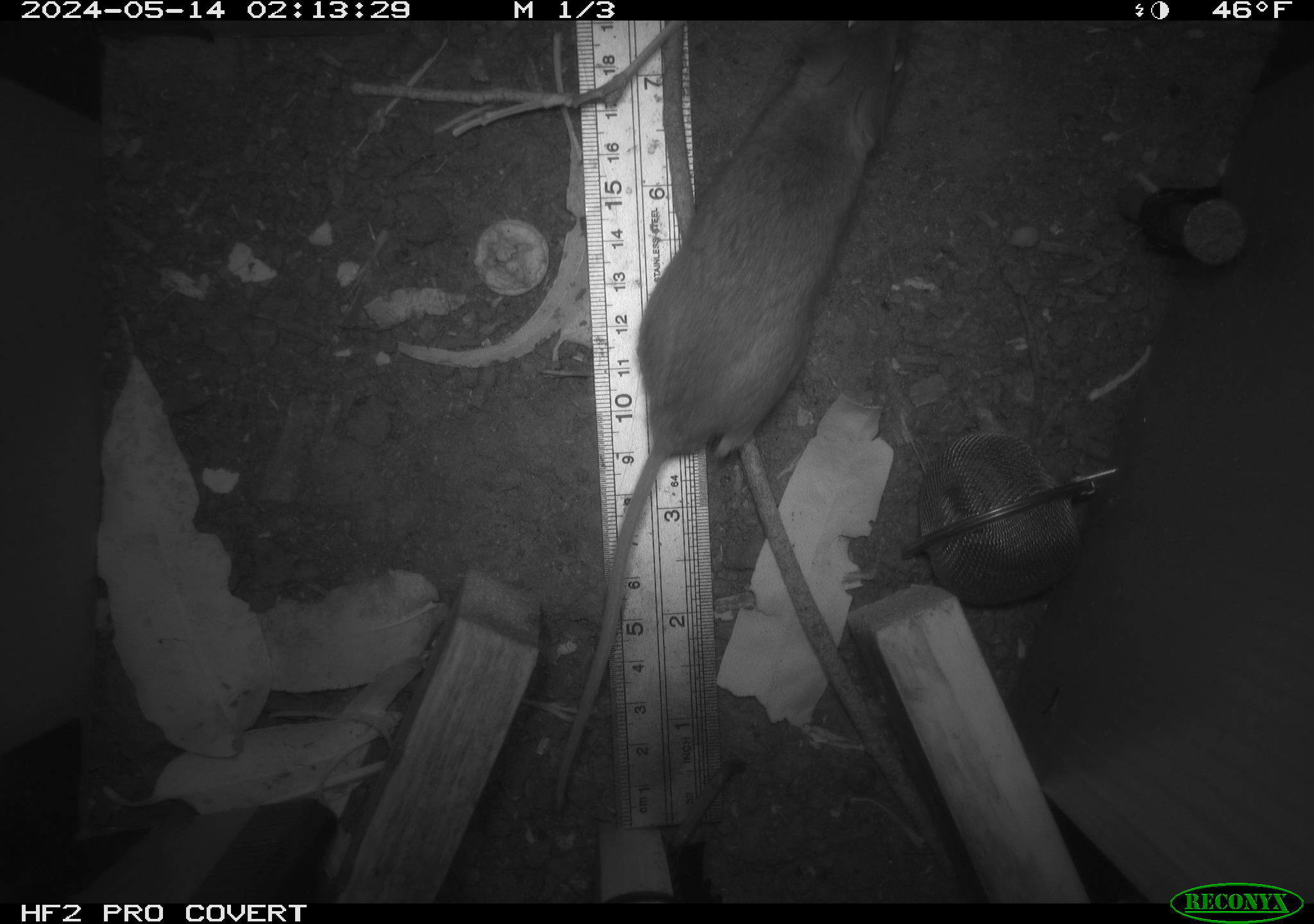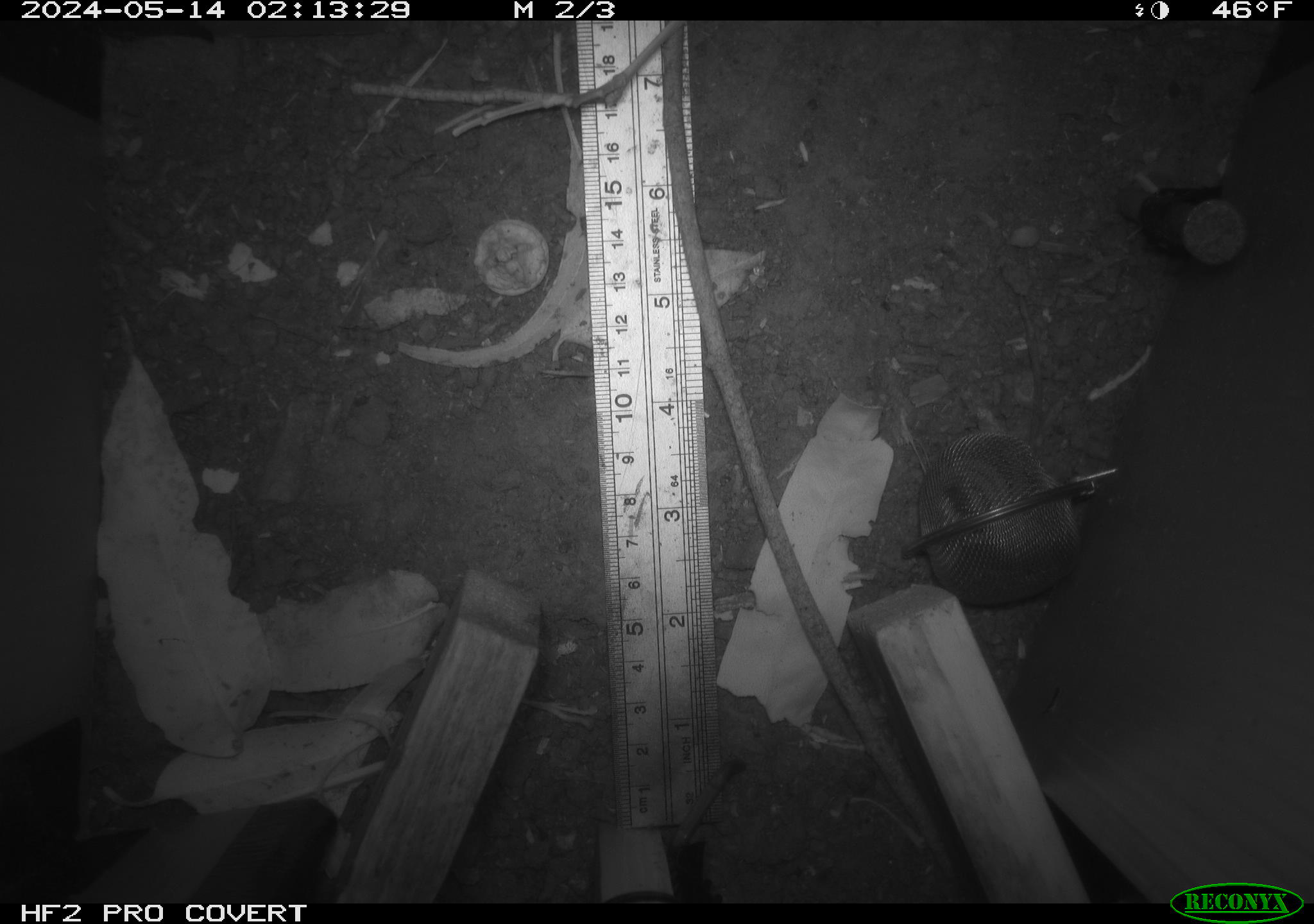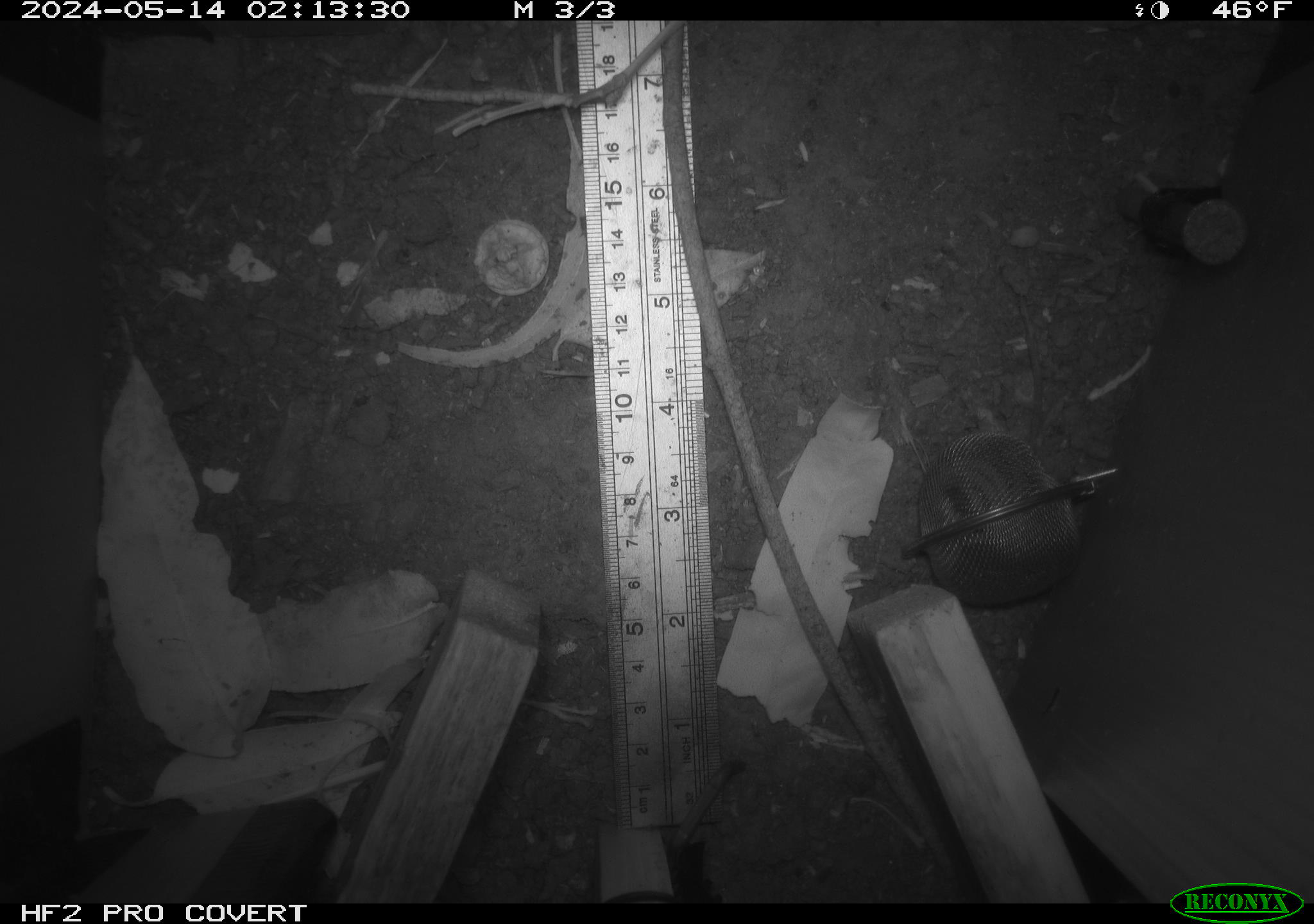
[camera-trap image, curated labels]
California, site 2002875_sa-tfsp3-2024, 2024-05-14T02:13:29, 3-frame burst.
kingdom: Animalia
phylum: Chordata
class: Mammalia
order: Rodentia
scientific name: Rodentia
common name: rodent